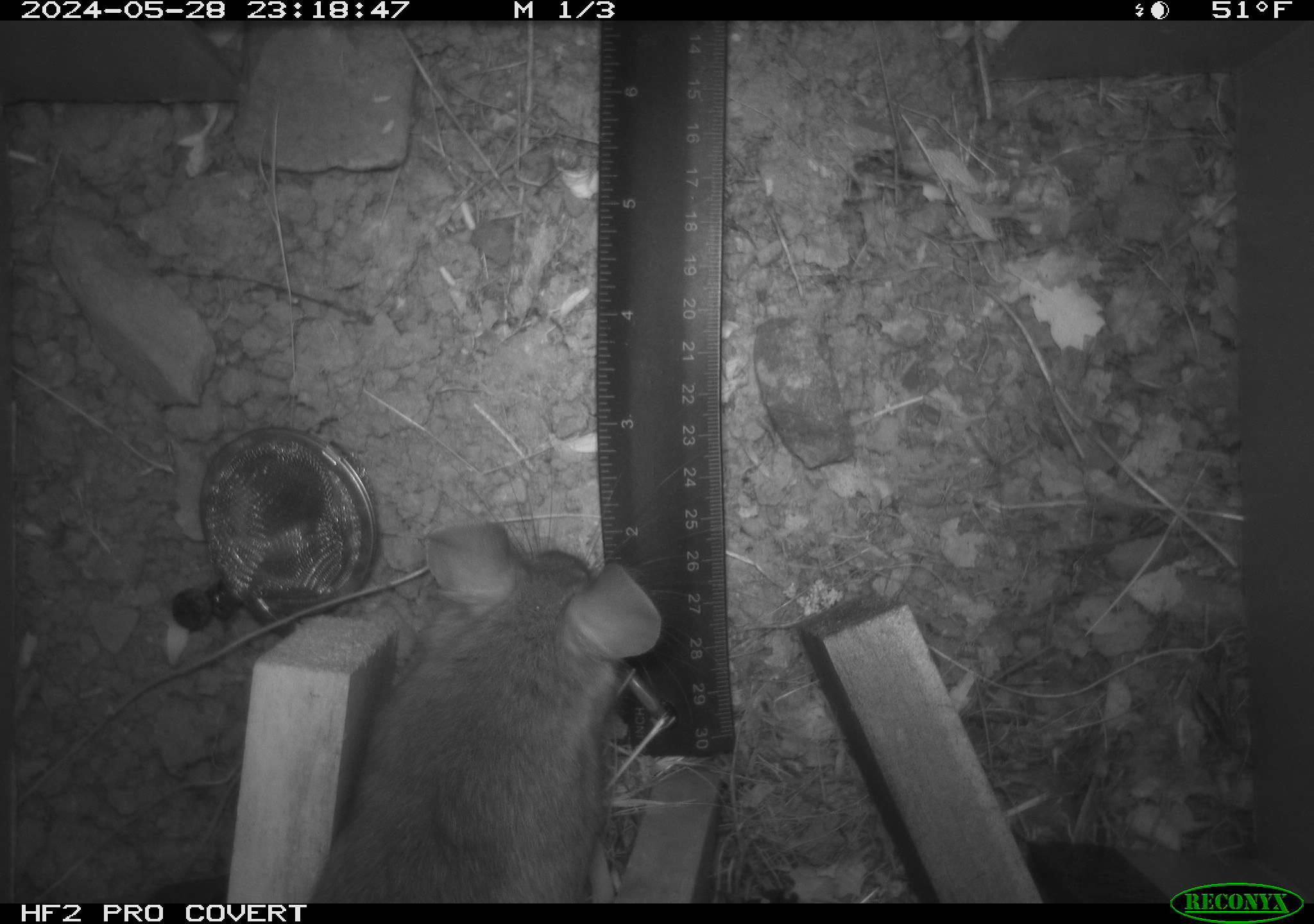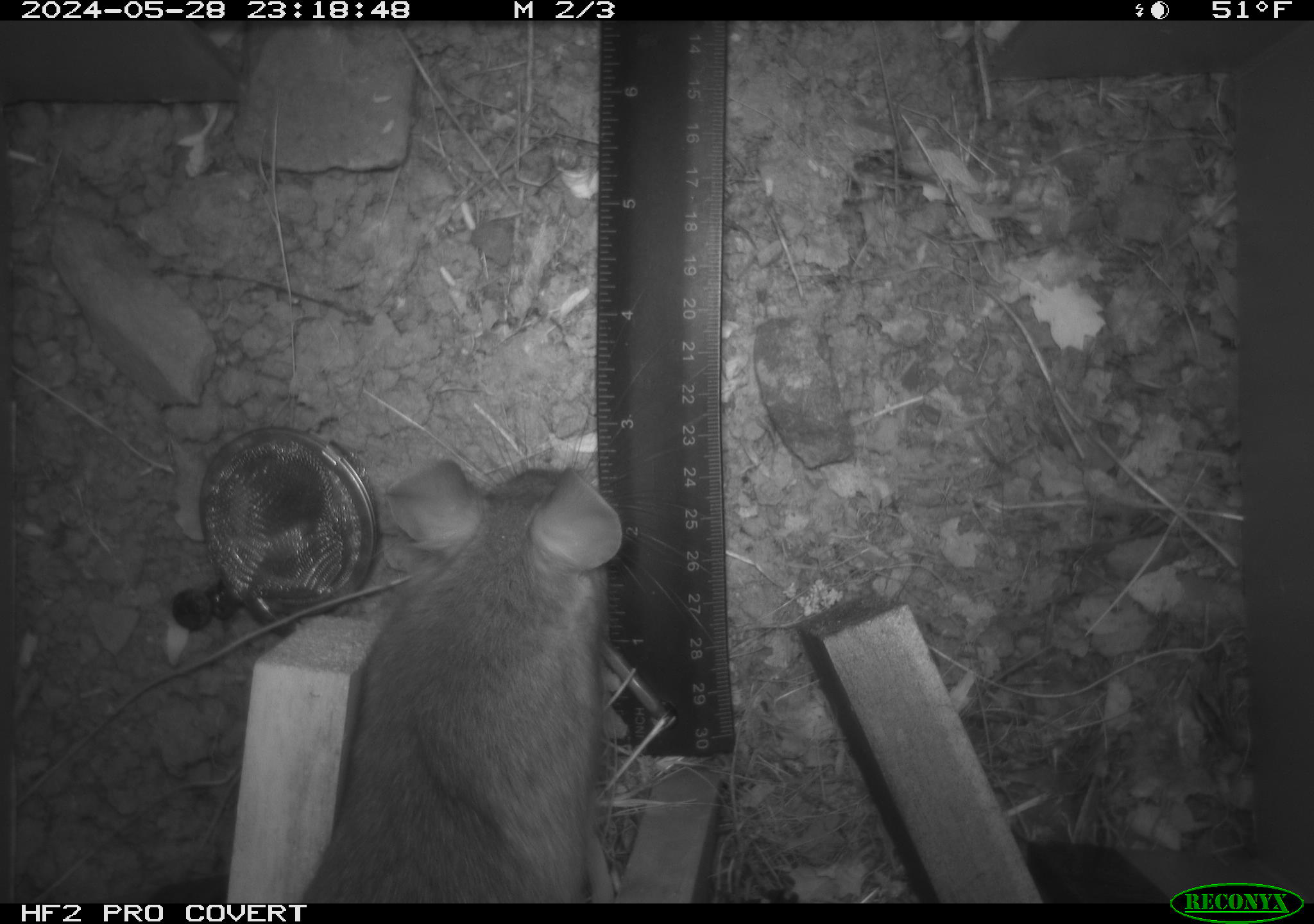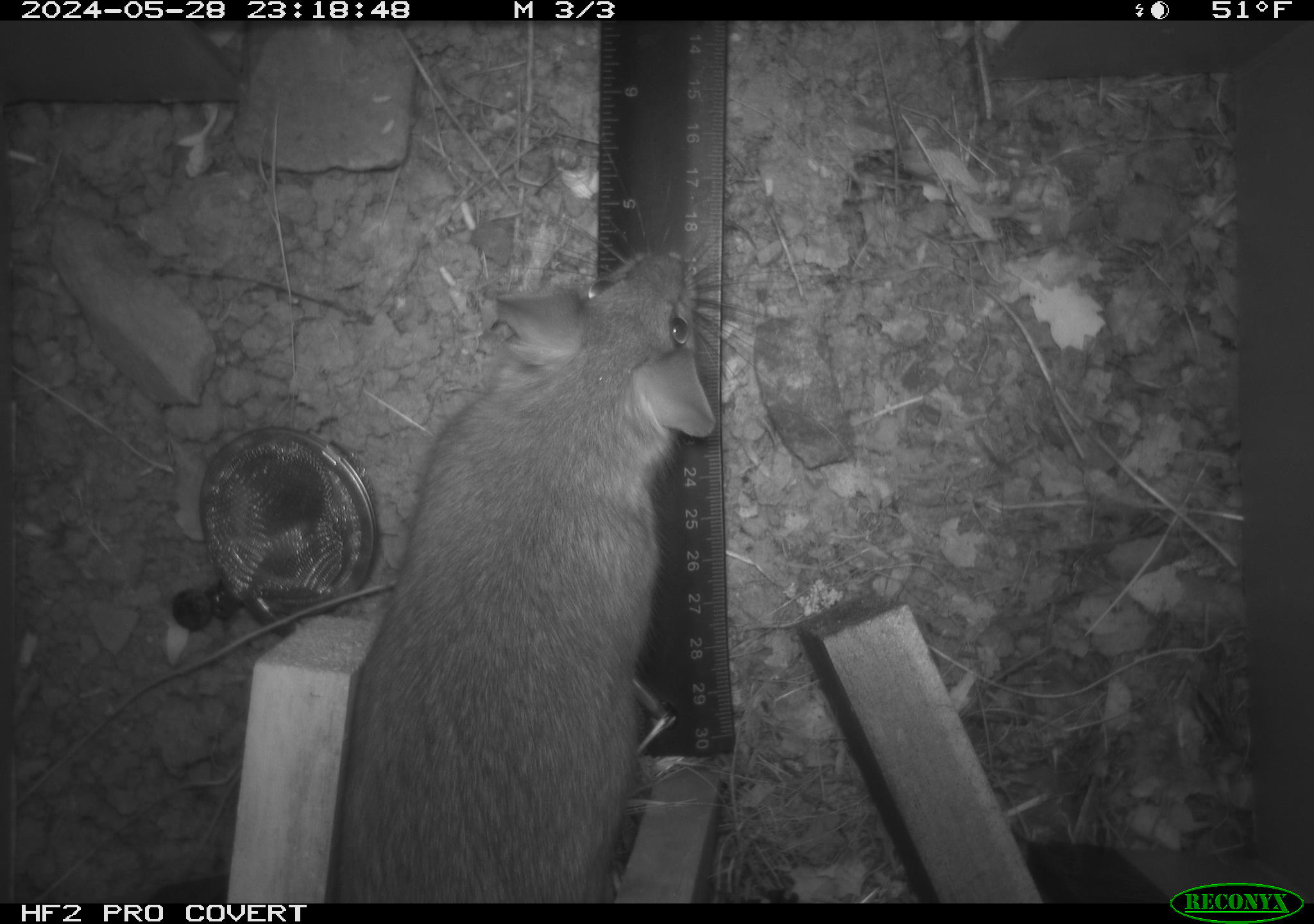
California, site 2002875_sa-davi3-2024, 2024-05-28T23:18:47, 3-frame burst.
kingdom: Animalia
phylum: Chordata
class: Mammalia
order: Rodentia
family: Cricetidae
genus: Neotoma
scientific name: Neotoma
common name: pack rat or woodrat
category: neotoma species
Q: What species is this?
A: Neotoma species (pack rat or woodrat) (Neotoma).